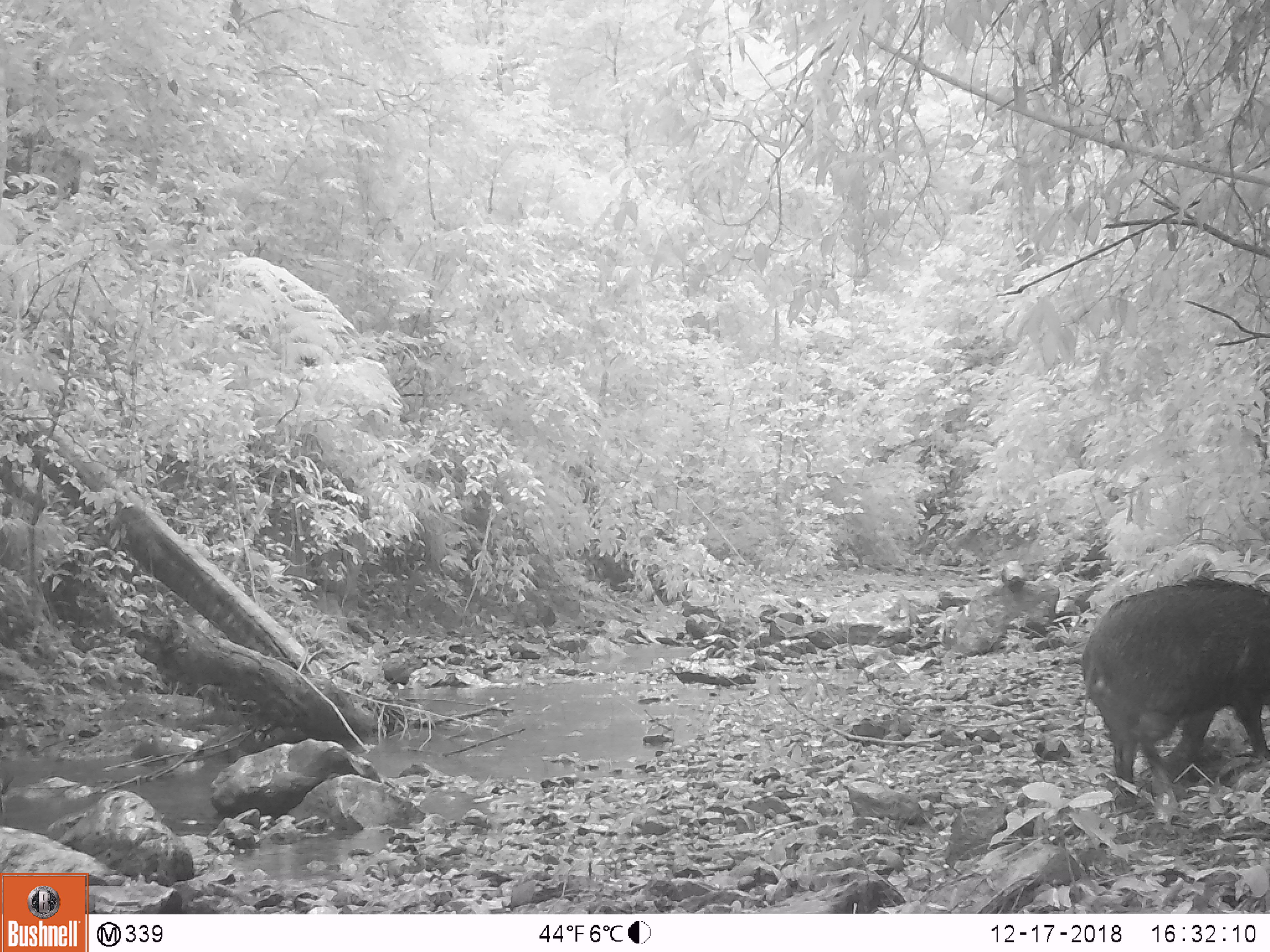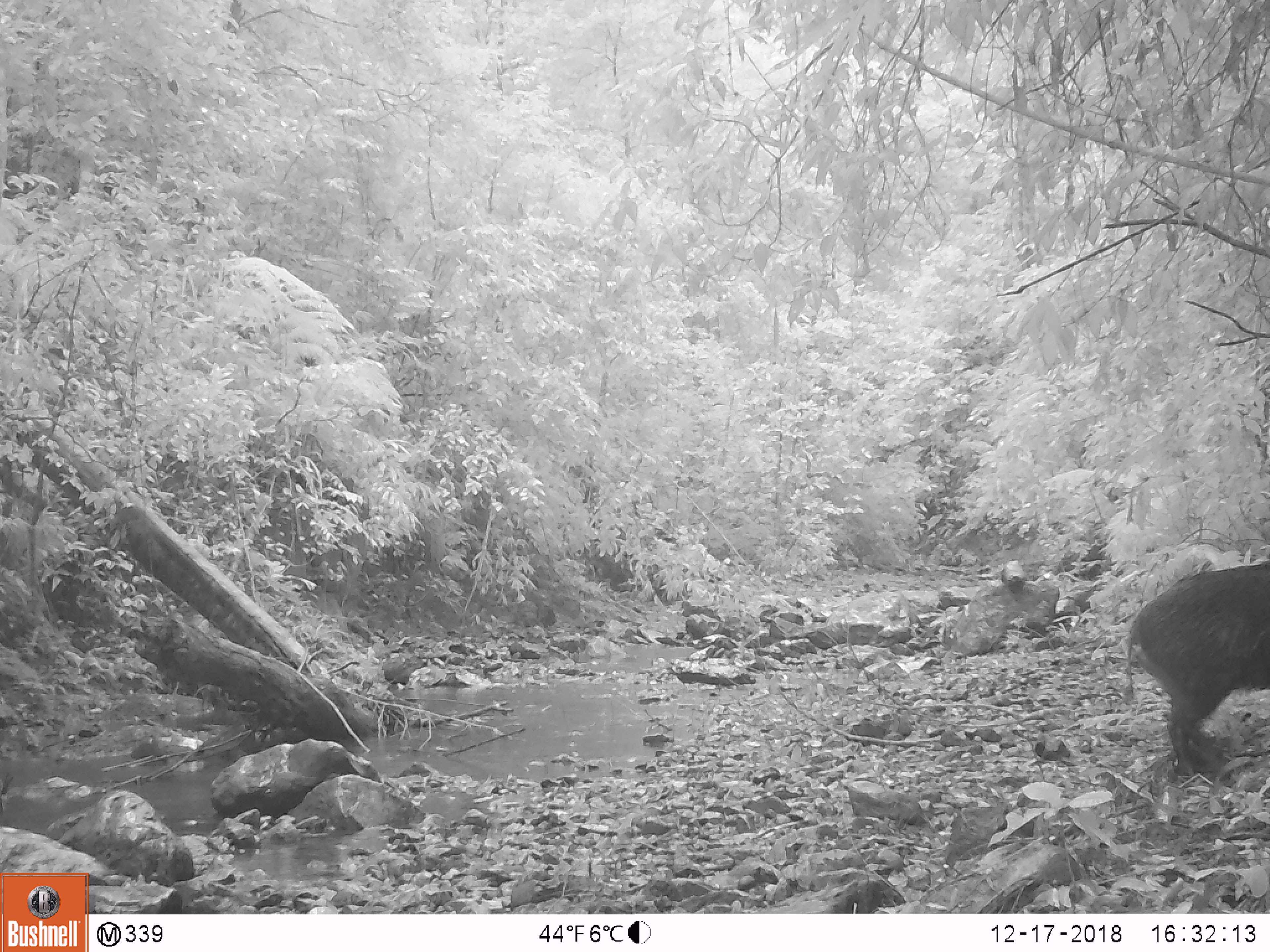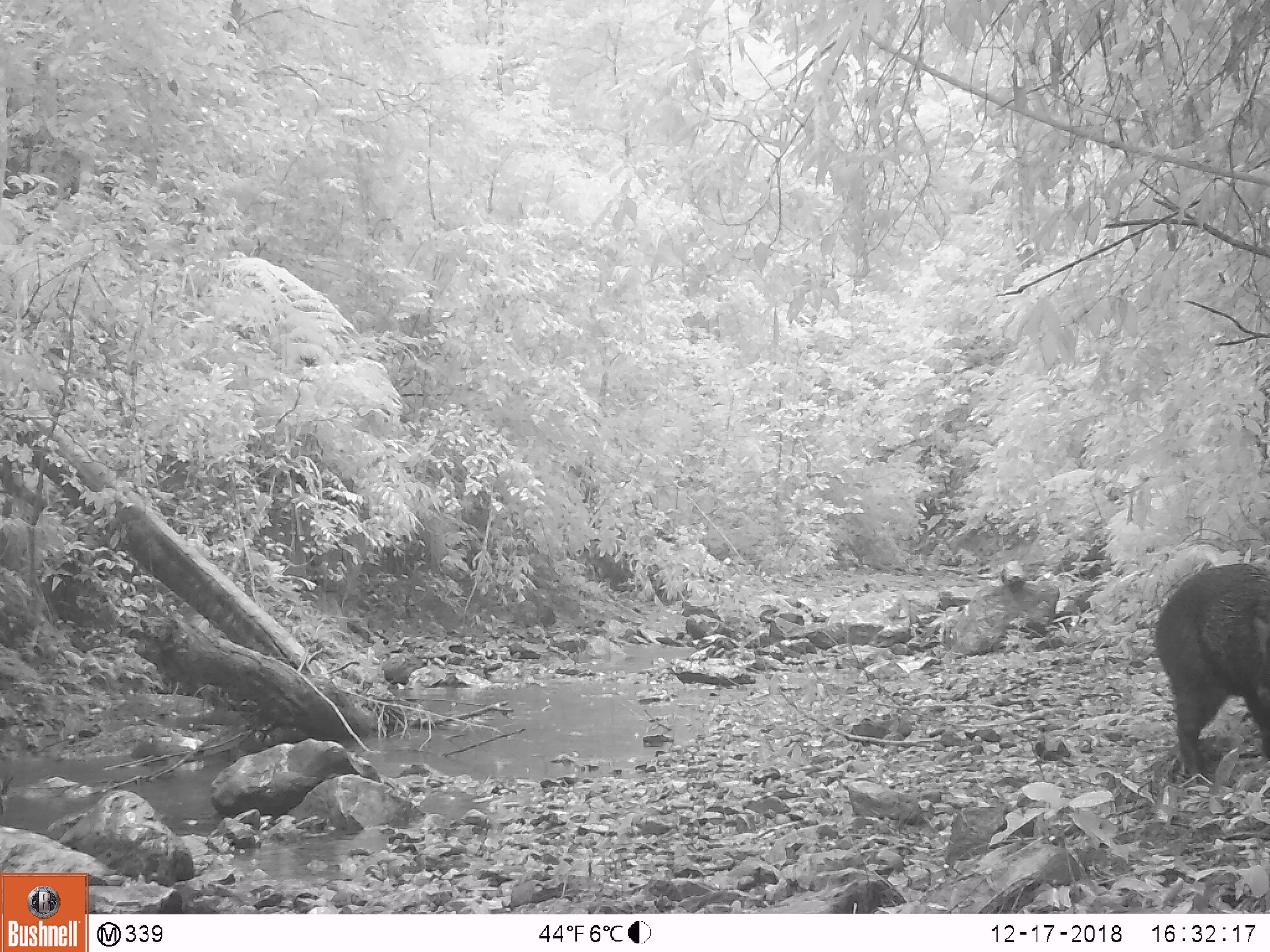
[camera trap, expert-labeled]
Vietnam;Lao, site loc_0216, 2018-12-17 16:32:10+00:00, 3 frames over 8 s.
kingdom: Animalia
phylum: Chordata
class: Mammalia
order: Artiodactyla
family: Suidae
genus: Sus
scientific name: Sus scrofa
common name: eurasian wild pig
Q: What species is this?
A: Eurasian wild pig (Sus scrofa).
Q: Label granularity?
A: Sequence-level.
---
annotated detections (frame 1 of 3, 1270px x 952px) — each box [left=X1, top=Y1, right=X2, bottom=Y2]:
eurasian wild pig: [left=1080, top=574, right=1270, bottom=821]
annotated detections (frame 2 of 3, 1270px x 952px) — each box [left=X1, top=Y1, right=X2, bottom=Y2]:
eurasian wild pig: [left=1123, top=561, right=1270, bottom=783]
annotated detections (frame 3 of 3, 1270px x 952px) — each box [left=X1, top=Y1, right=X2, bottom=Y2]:
eurasian wild pig: [left=1154, top=562, right=1270, bottom=783]